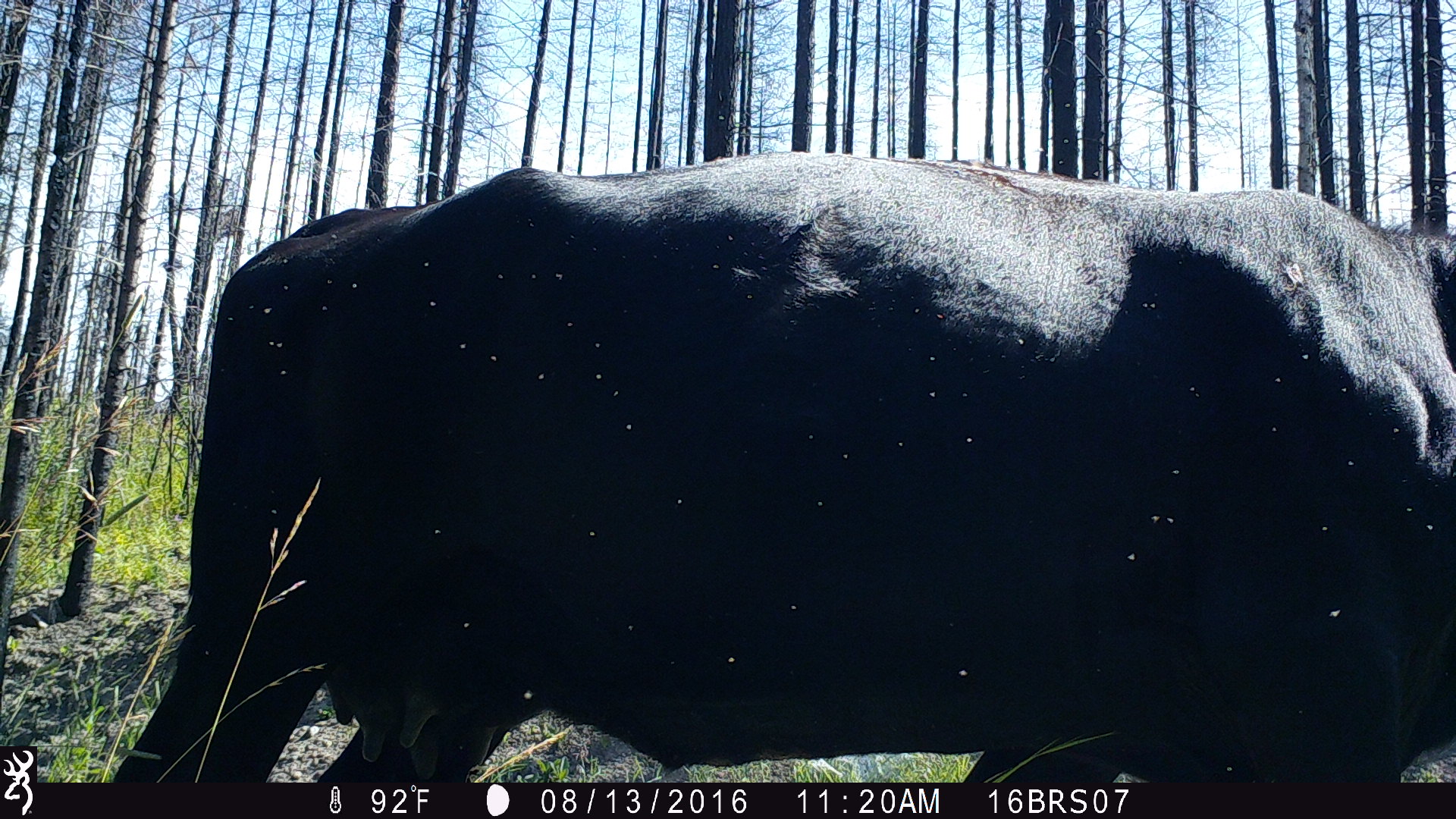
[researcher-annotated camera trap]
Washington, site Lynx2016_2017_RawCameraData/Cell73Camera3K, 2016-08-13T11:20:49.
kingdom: Animalia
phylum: Chordata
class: Mammalia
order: Artiodactyla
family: Bovidae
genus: Bos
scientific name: Bos taurus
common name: domestic cattle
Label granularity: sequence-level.